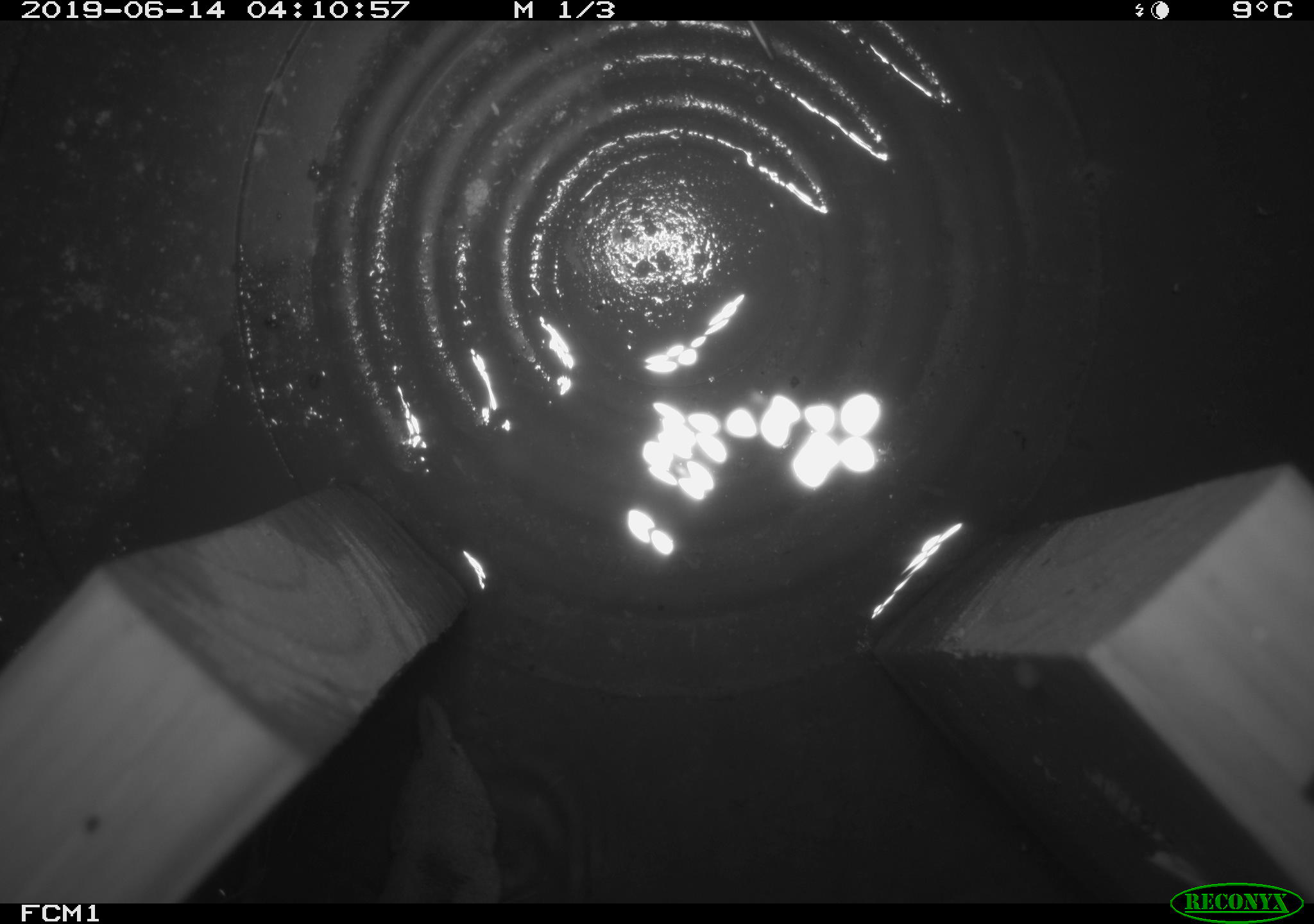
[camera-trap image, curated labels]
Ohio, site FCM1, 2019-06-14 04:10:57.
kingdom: Animalia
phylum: Chordata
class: Mammalia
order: Eulipotyphla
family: Soricidae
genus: Sorex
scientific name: Sorex cinereus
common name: masked shrew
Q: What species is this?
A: Masked shrew (Sorex cinereus).